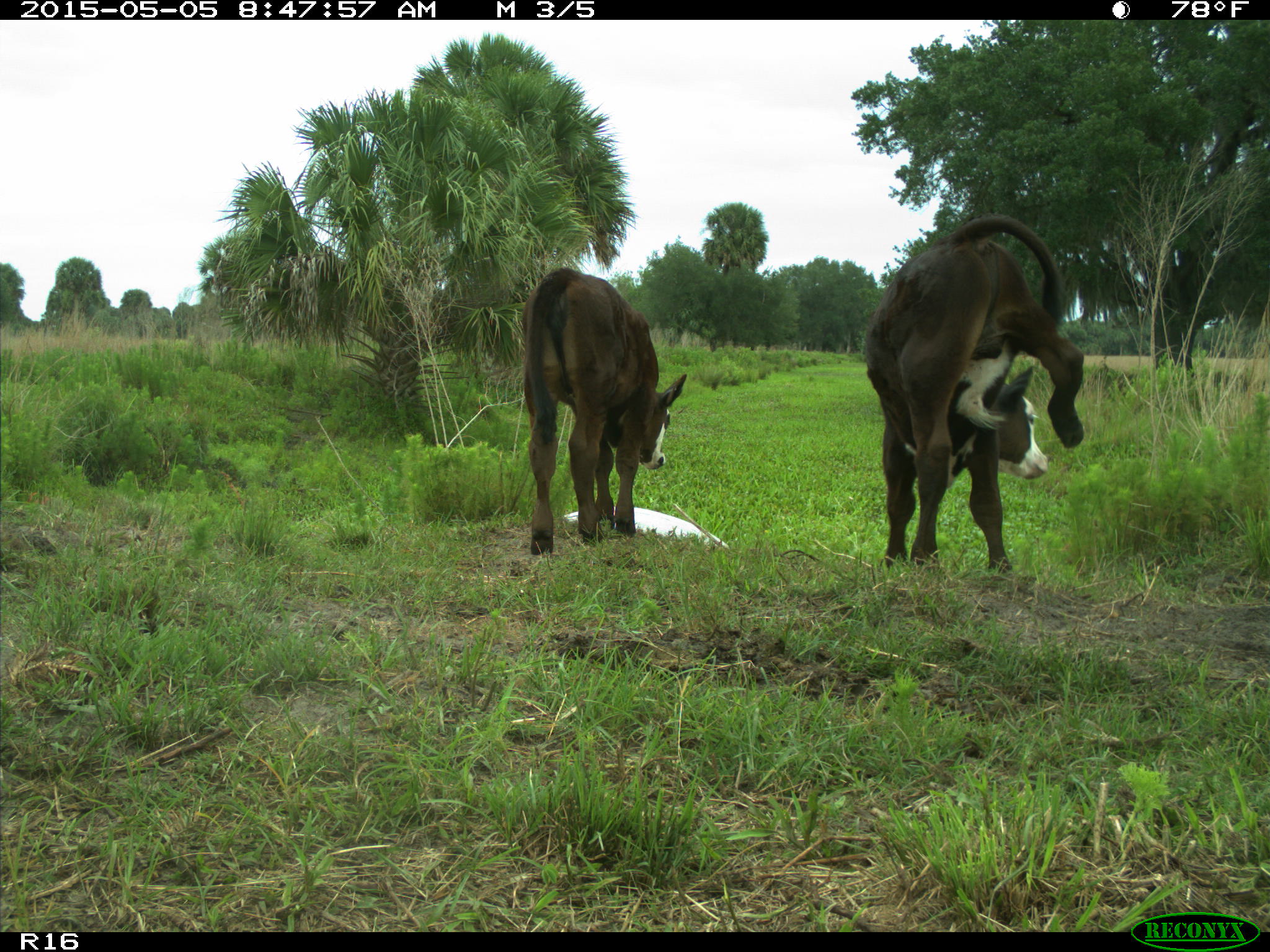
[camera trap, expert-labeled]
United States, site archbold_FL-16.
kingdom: Animalia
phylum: Chordata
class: Mammalia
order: Artiodactyla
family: Bovidae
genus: Bos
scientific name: Bos taurus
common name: domestic cow